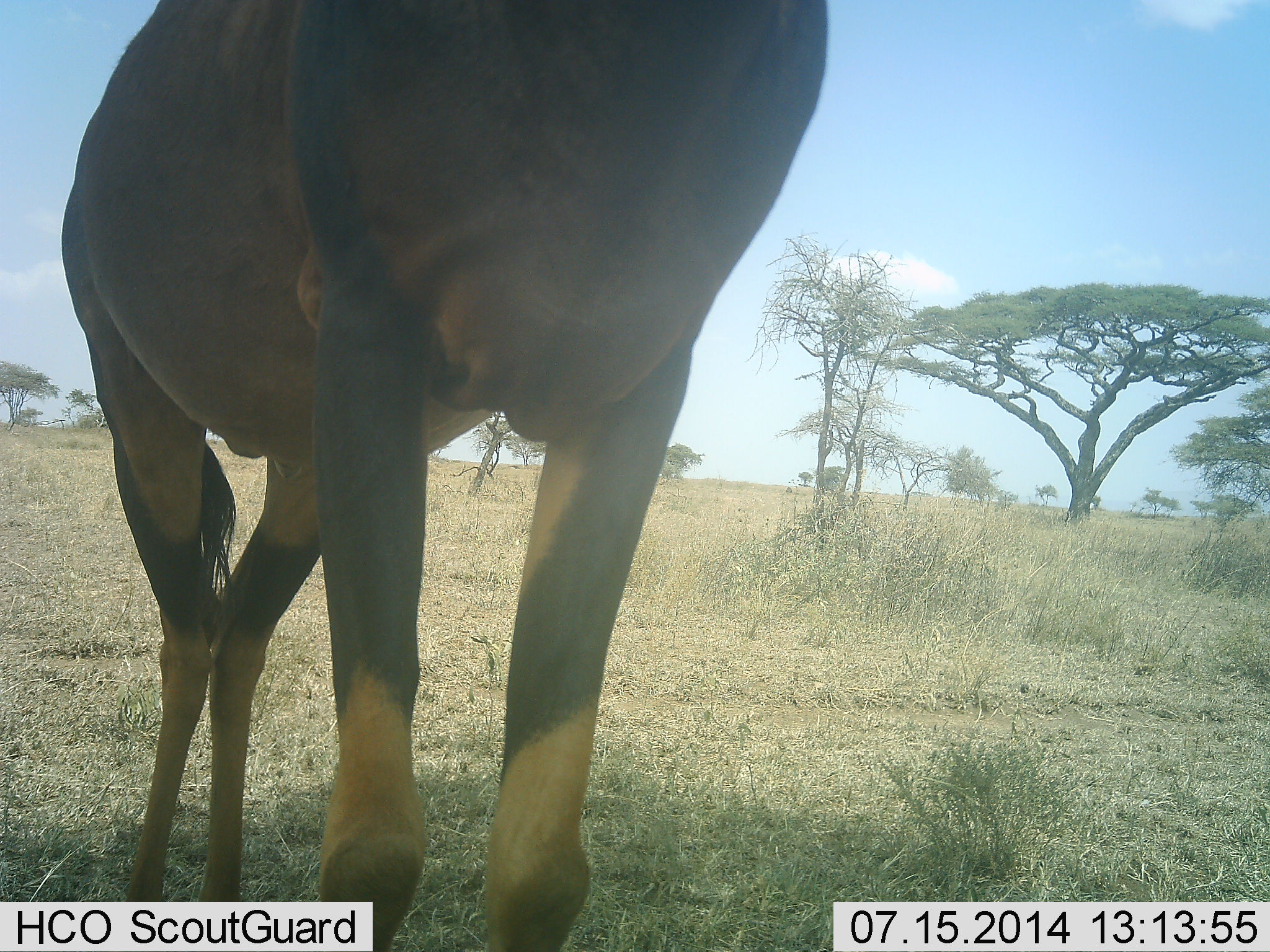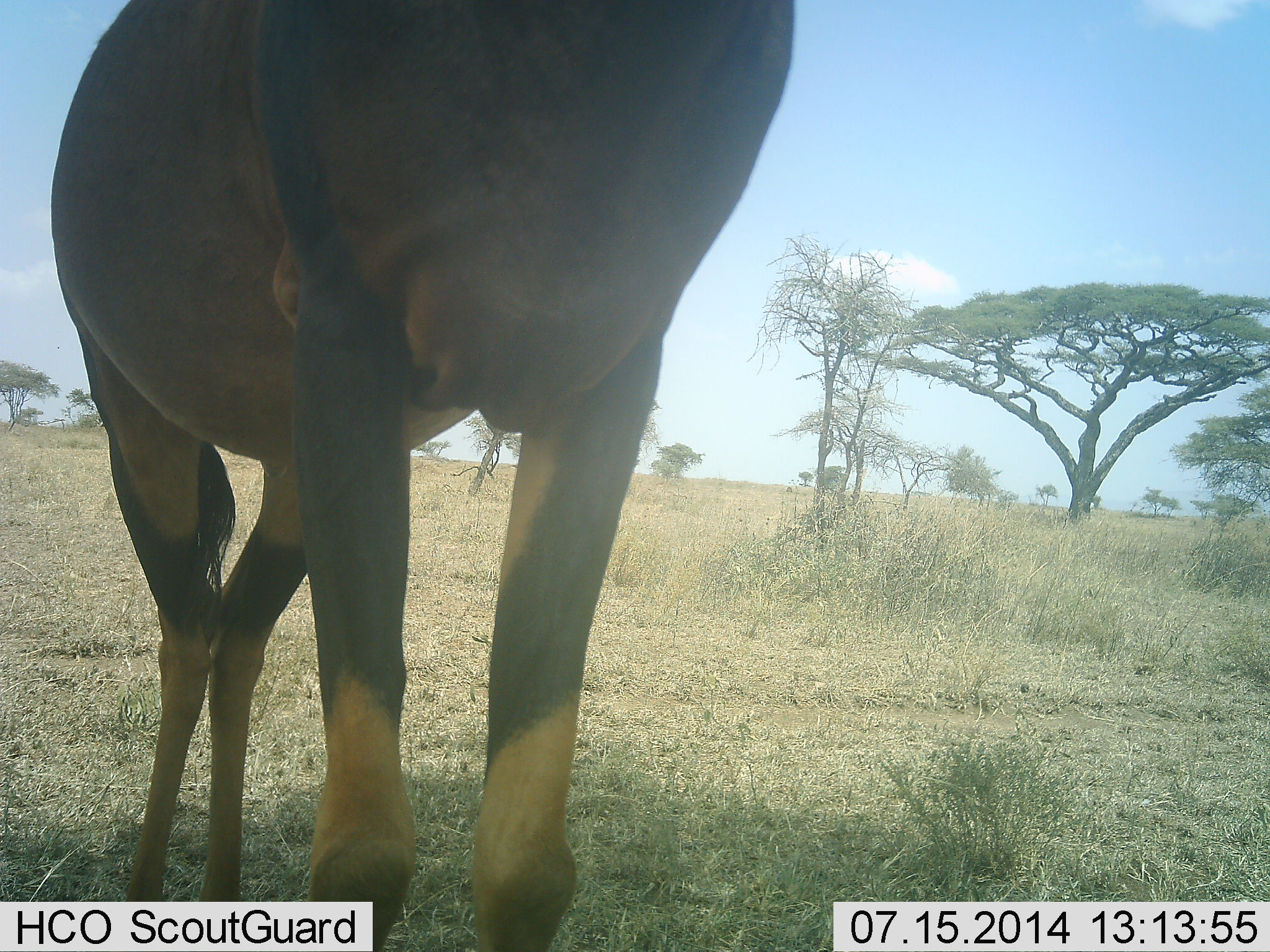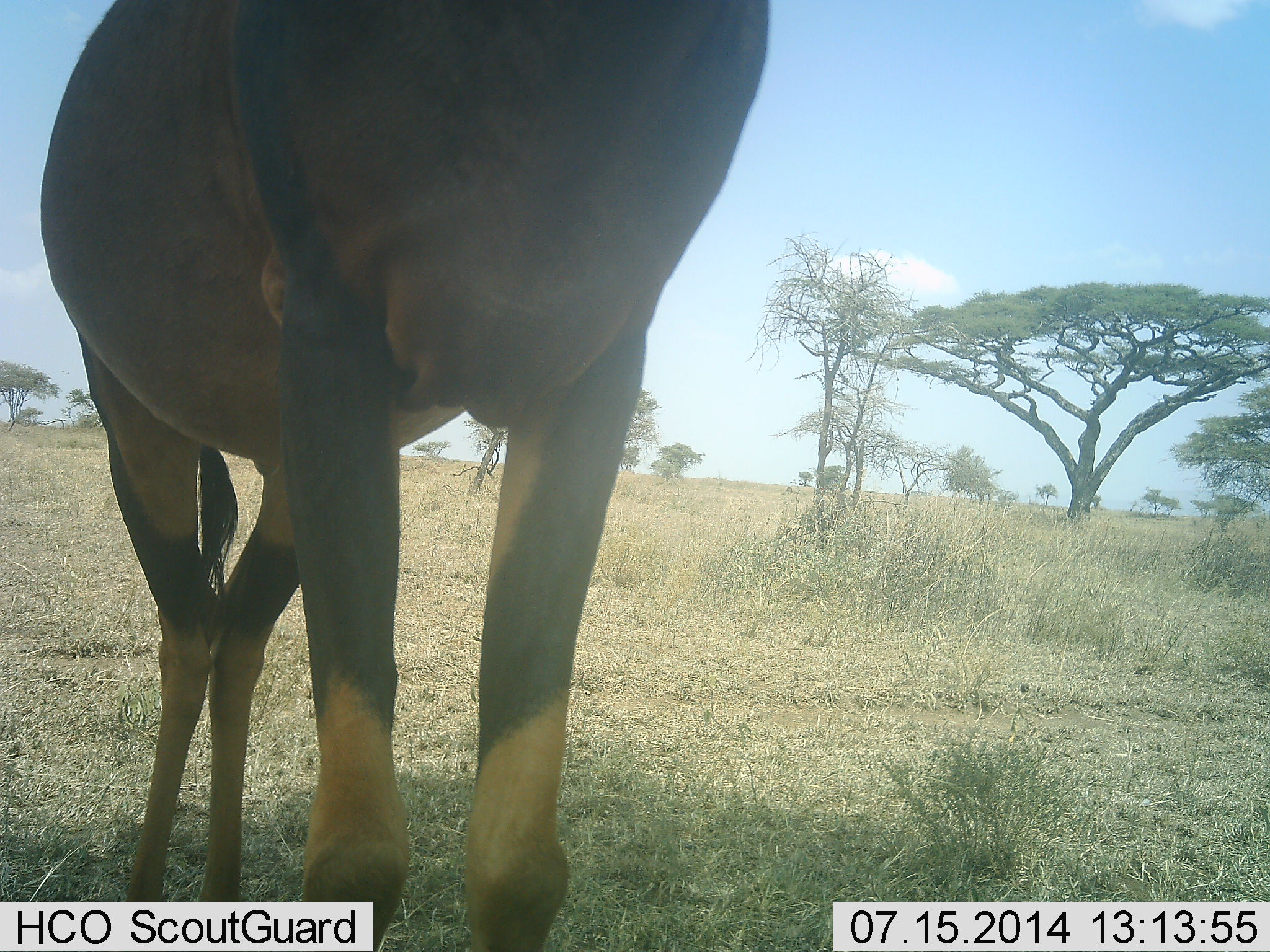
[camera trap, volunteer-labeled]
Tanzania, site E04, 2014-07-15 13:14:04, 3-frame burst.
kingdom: Animalia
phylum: Chordata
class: Mammalia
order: Artiodactyla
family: Bovidae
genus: Damaliscus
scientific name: Damaliscus lunatus jimela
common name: topi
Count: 1.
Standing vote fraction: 100%.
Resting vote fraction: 0%.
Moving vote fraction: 0%.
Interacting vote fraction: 0%.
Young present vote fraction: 0%.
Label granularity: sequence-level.